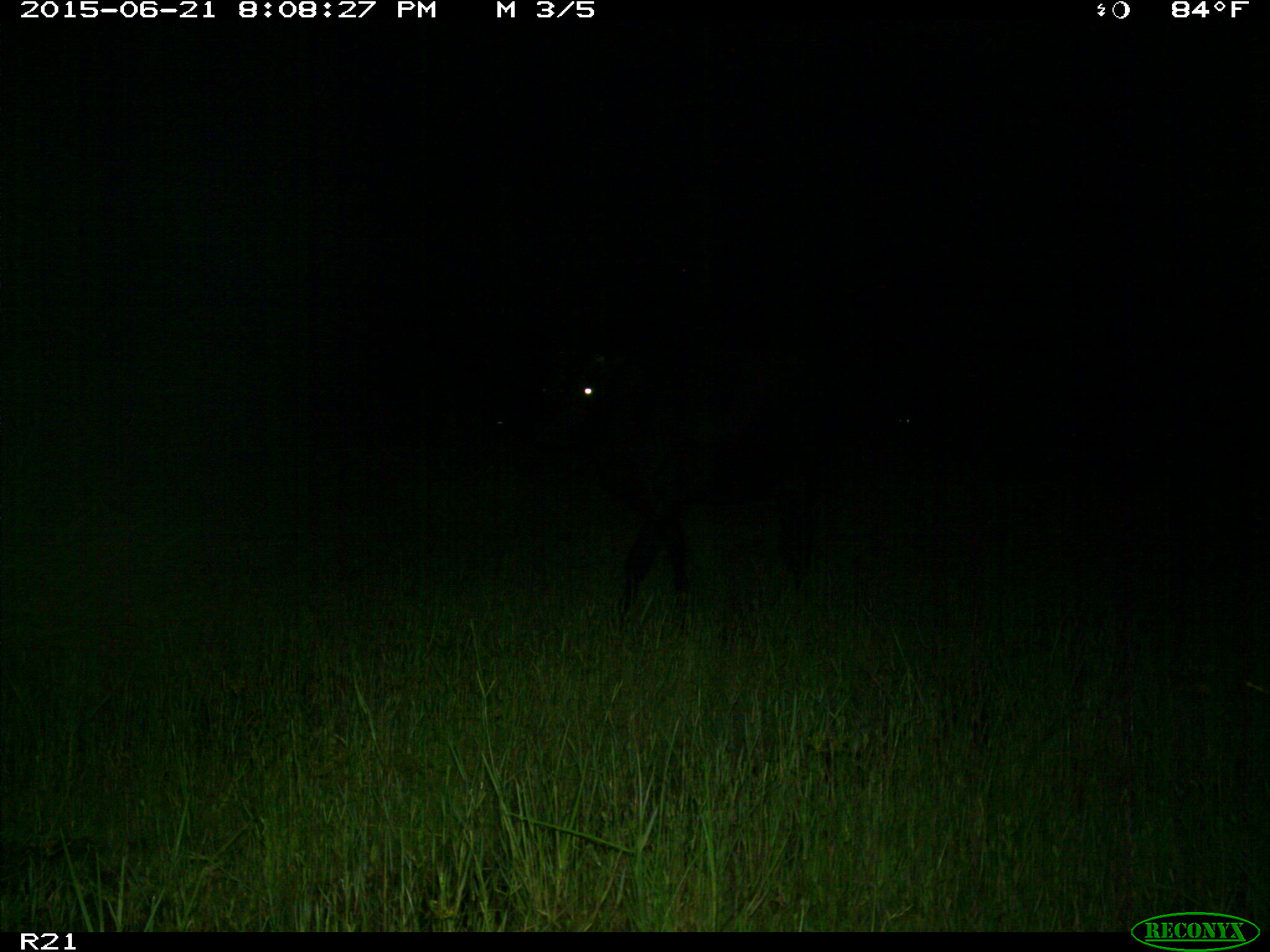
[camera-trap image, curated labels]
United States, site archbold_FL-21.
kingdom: Animalia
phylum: Chordata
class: Mammalia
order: Artiodactyla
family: Bovidae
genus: Bos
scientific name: Bos taurus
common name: domestic cow